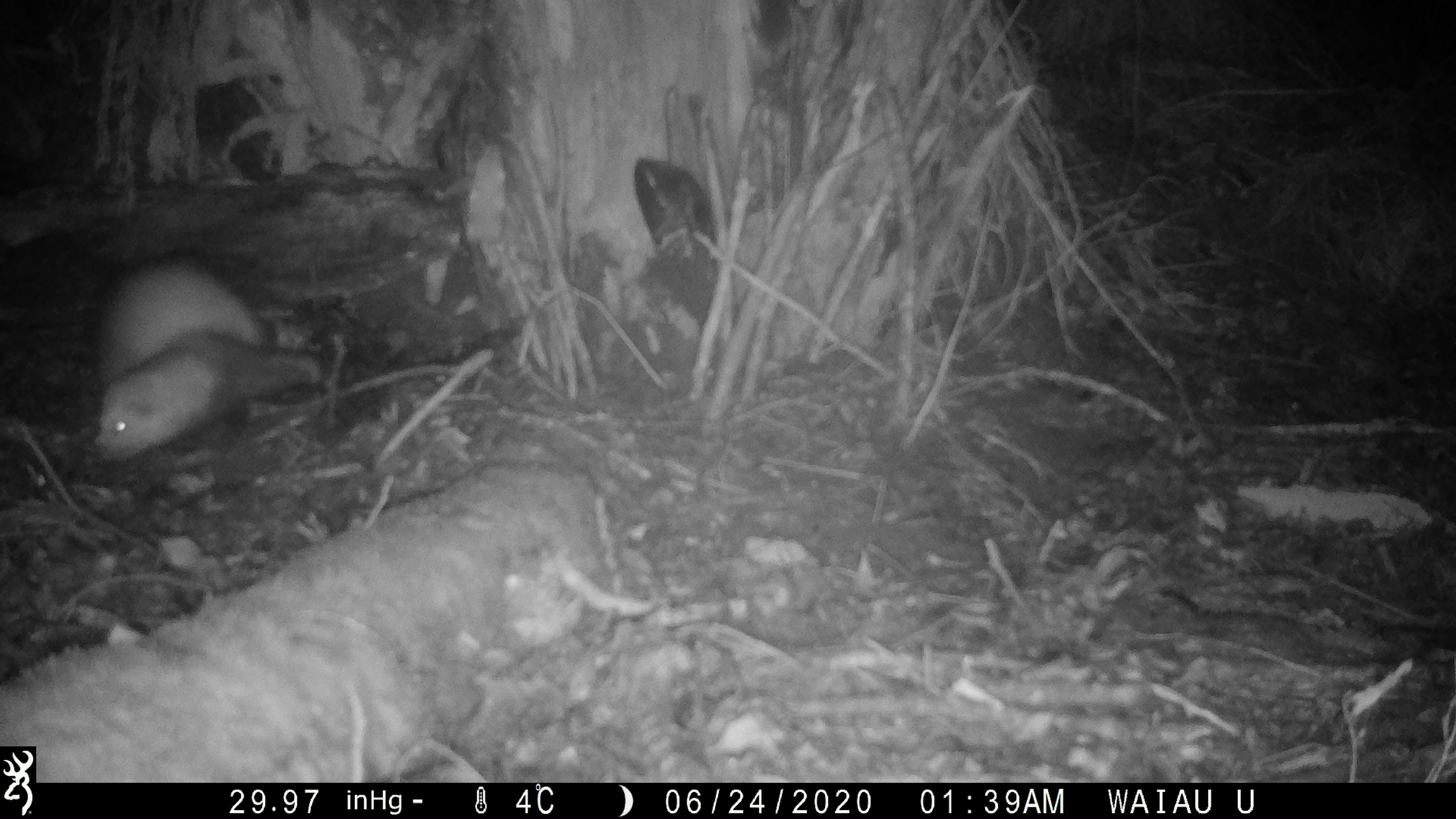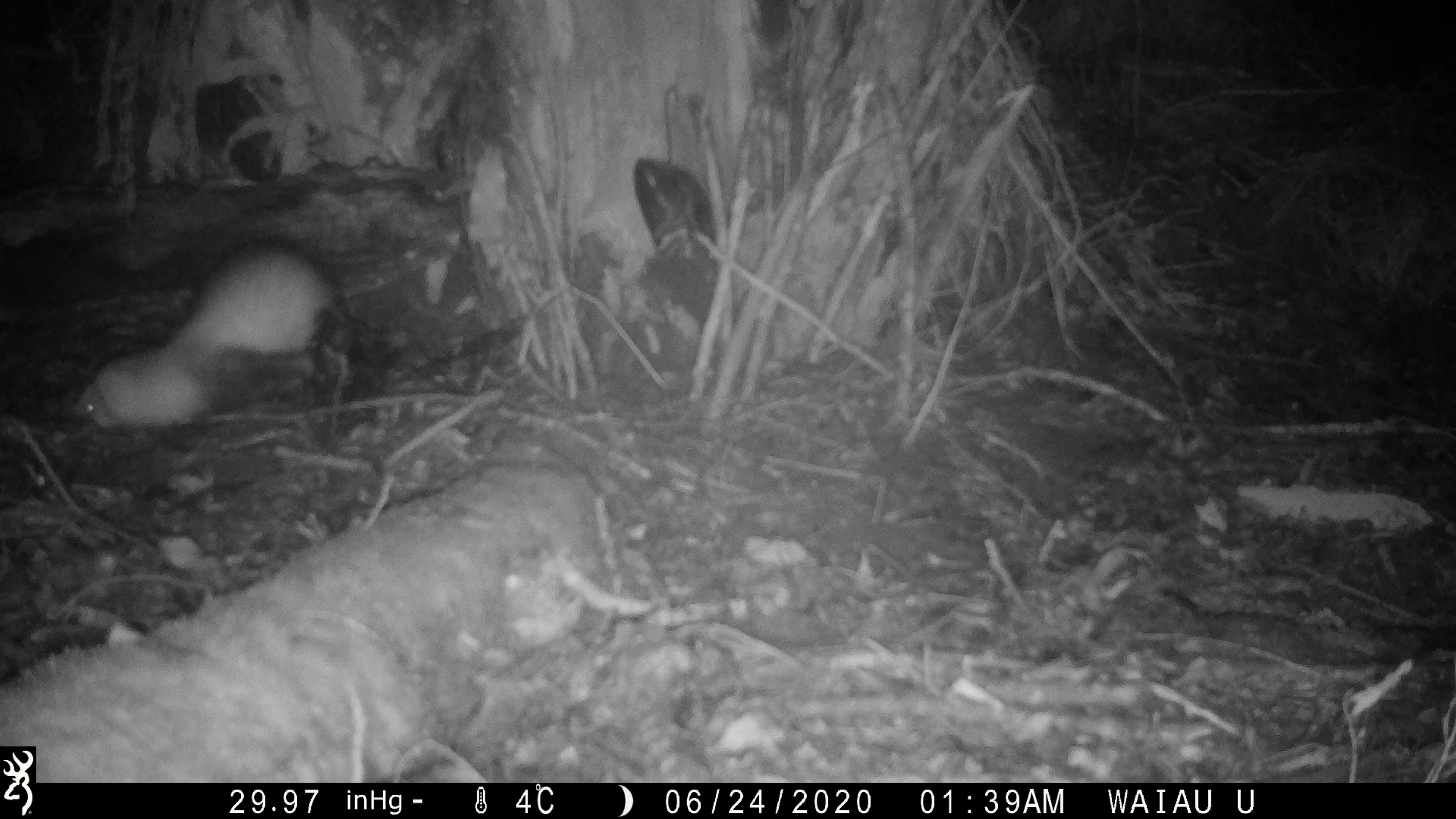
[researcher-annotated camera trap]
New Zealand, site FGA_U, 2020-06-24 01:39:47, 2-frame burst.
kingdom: Animalia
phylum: Chordata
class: Mammalia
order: Carnivora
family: Mustelidae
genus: Mustela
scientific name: Mustela furo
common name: ferret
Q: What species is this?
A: Ferret (Mustela furo).